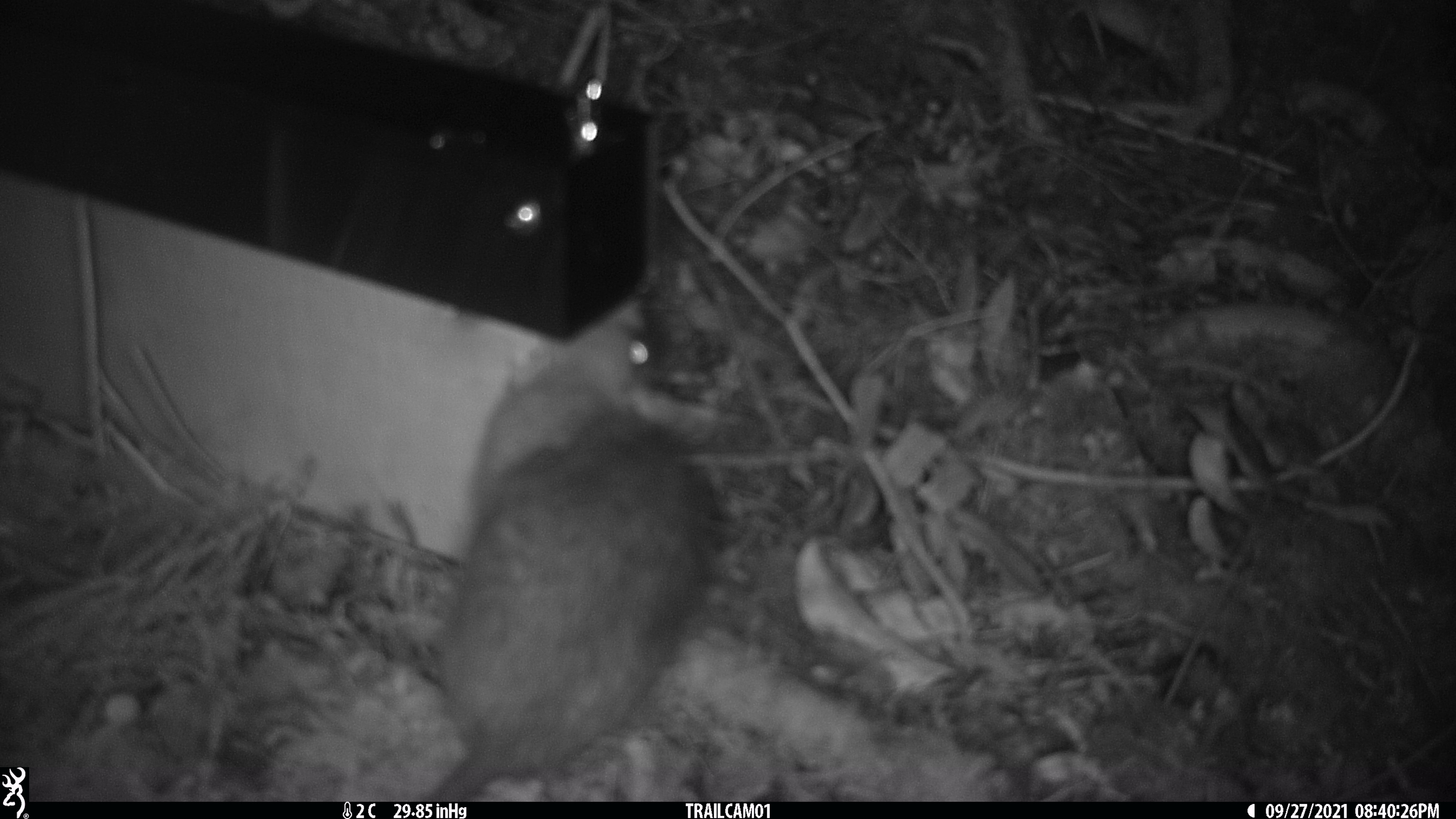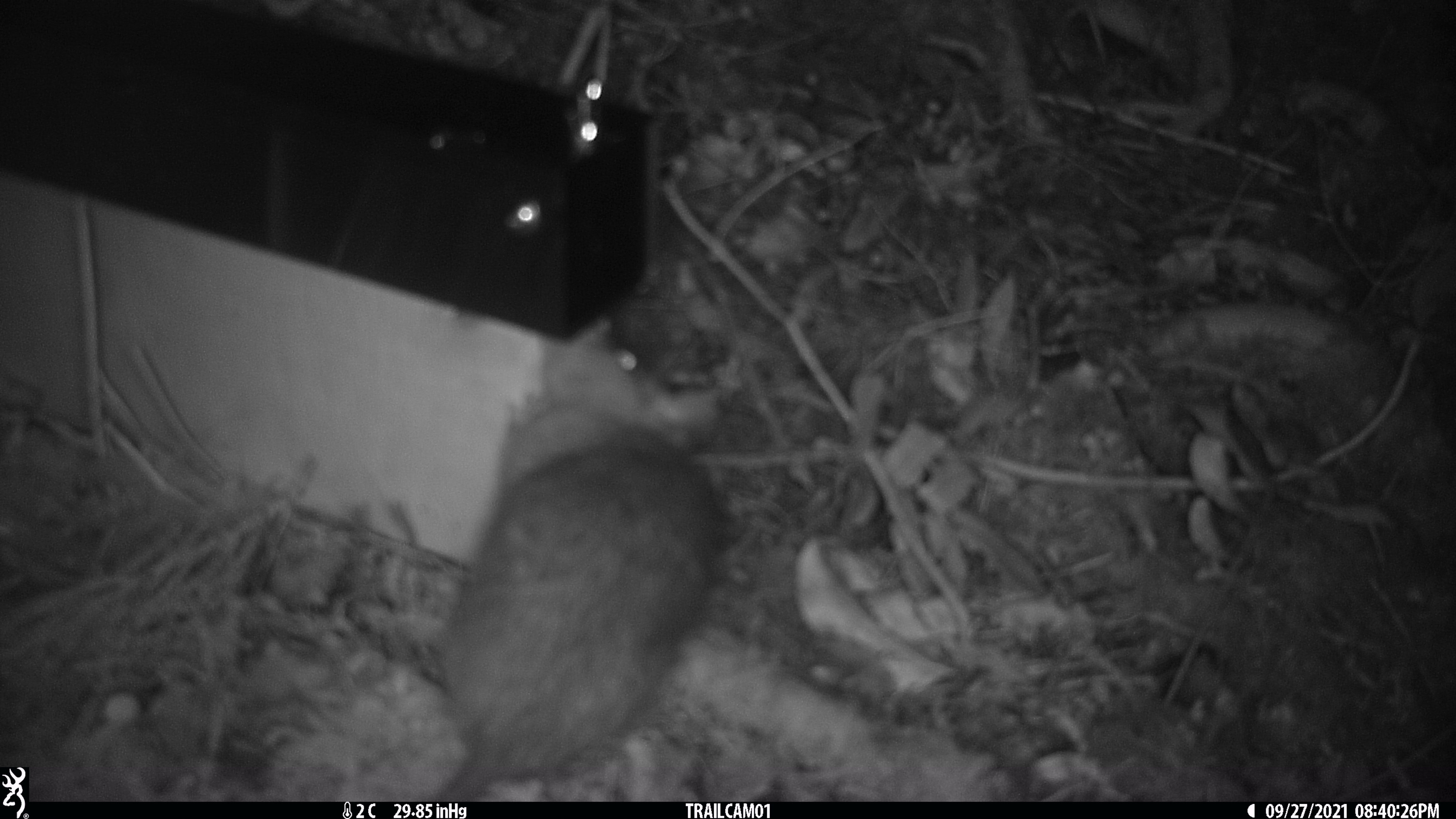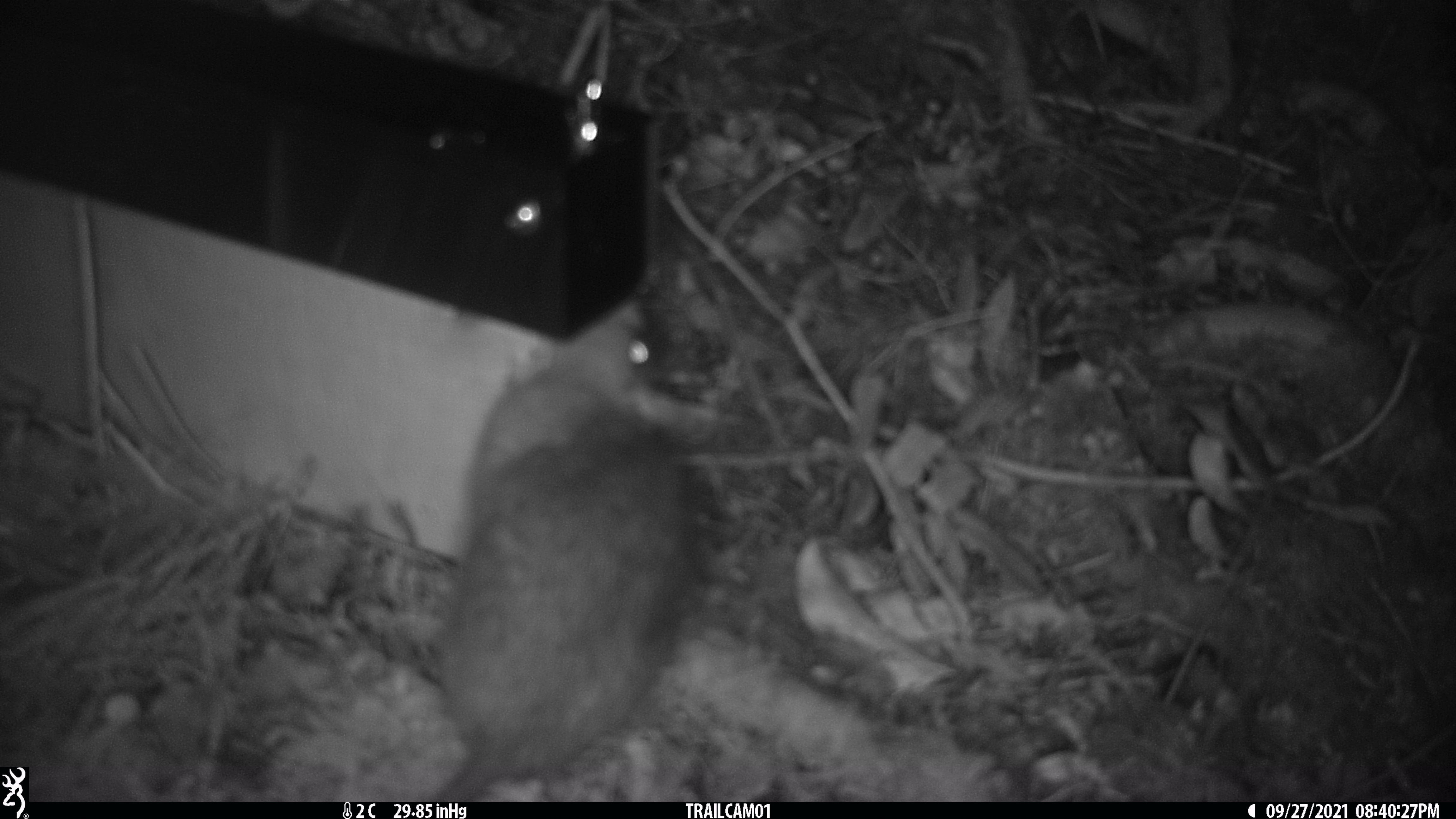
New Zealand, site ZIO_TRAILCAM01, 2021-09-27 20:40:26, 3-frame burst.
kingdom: Animalia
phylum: Chordata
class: Mammalia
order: Rodentia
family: Muridae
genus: Rattus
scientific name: Rattus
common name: rat